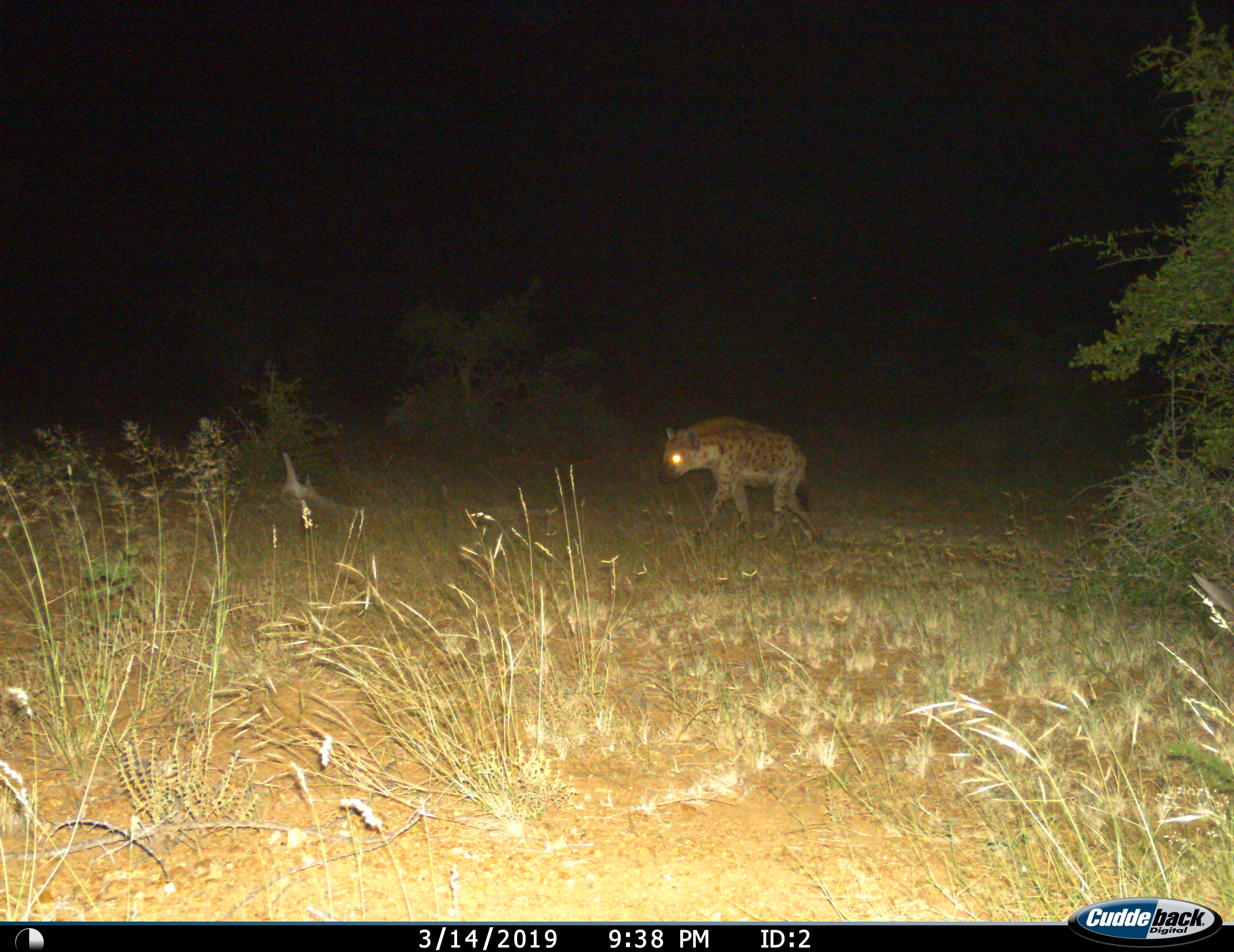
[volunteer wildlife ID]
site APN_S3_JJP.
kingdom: Animalia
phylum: Chordata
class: Mammalia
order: Carnivora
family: Hyaenidae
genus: Crocuta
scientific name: Crocuta crocuta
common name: spotted hyena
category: hyenaspotted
Hyenaspotted (spotted hyena) (Crocuta crocuta), count 1. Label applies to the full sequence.